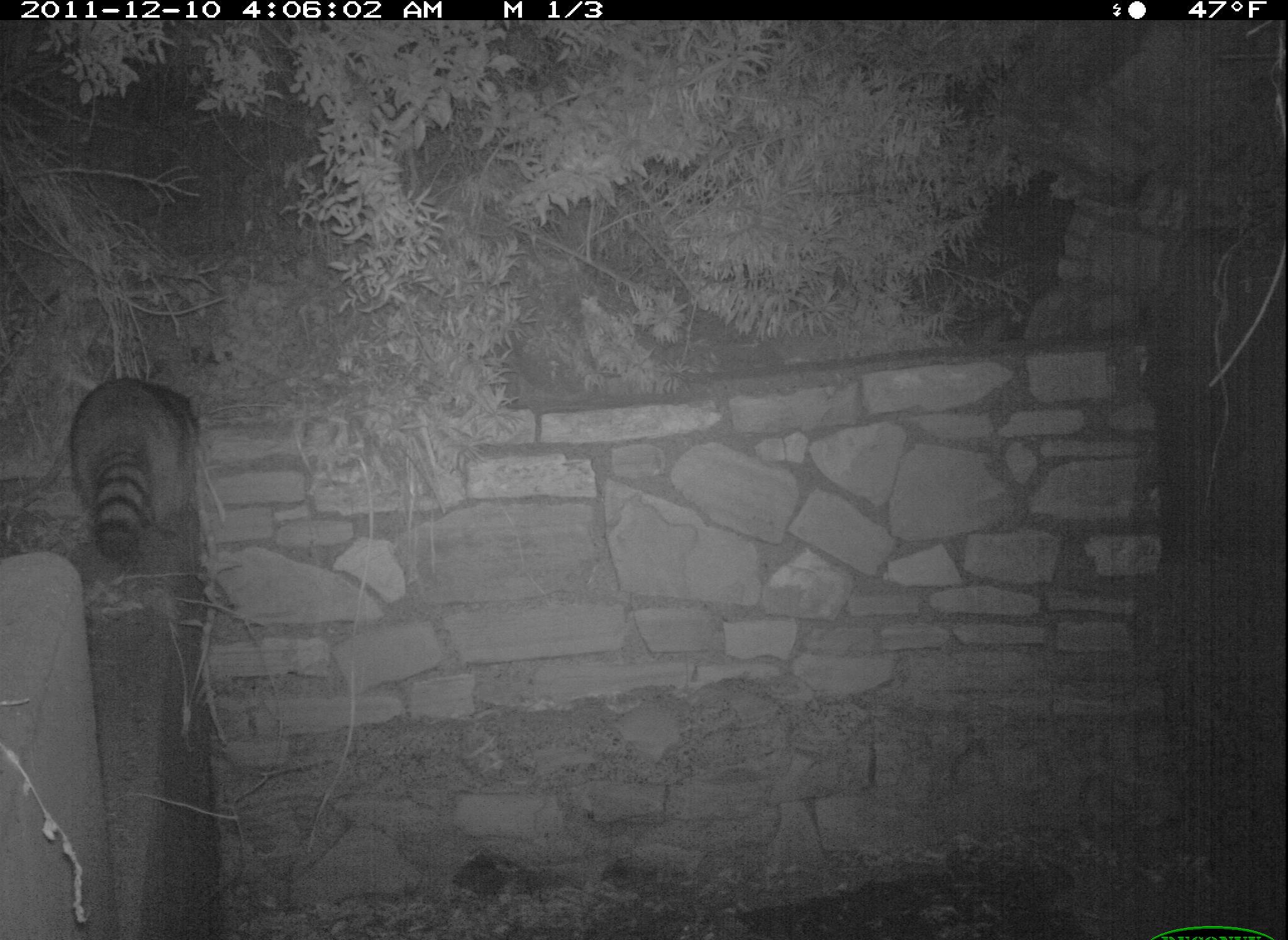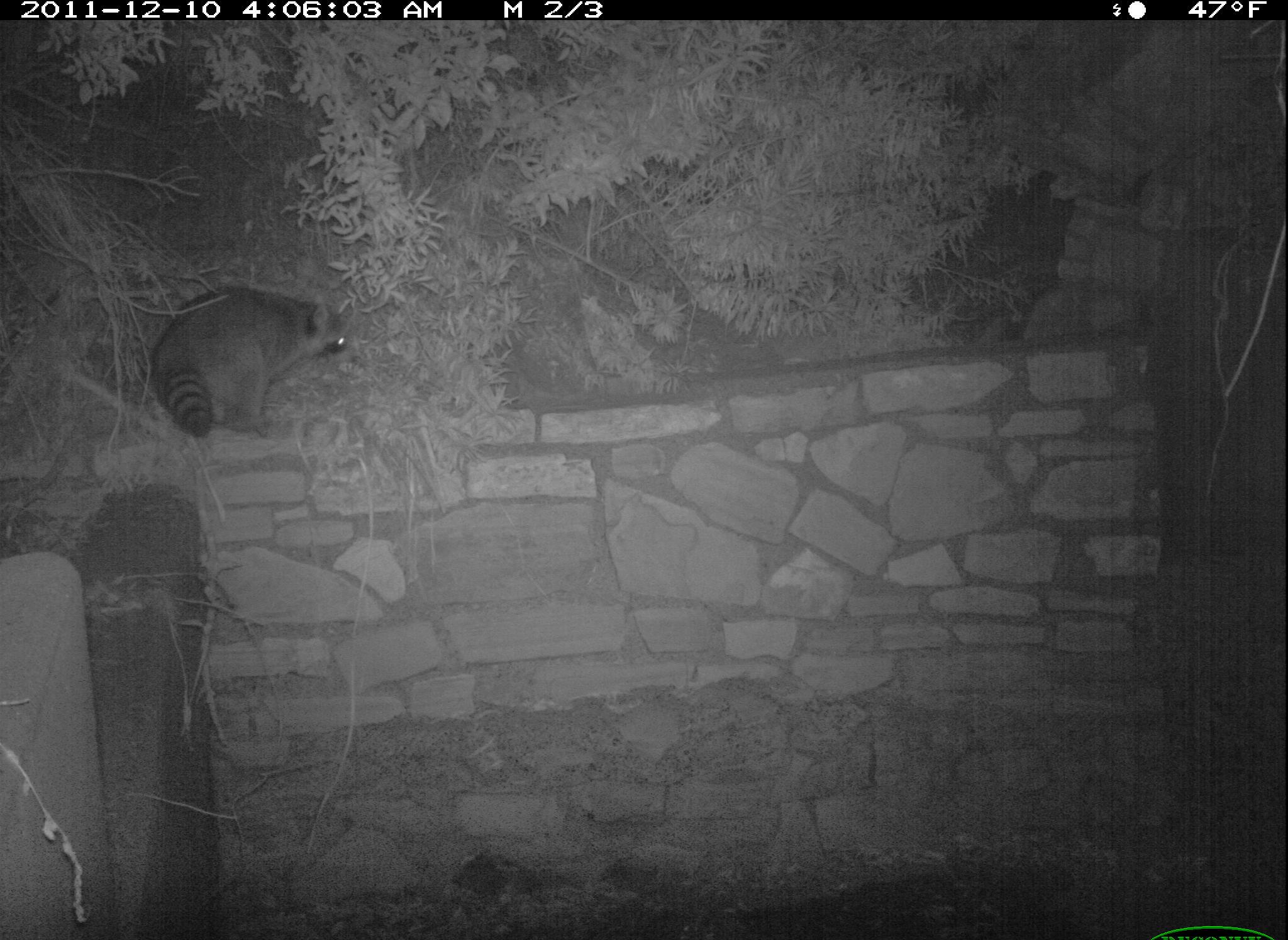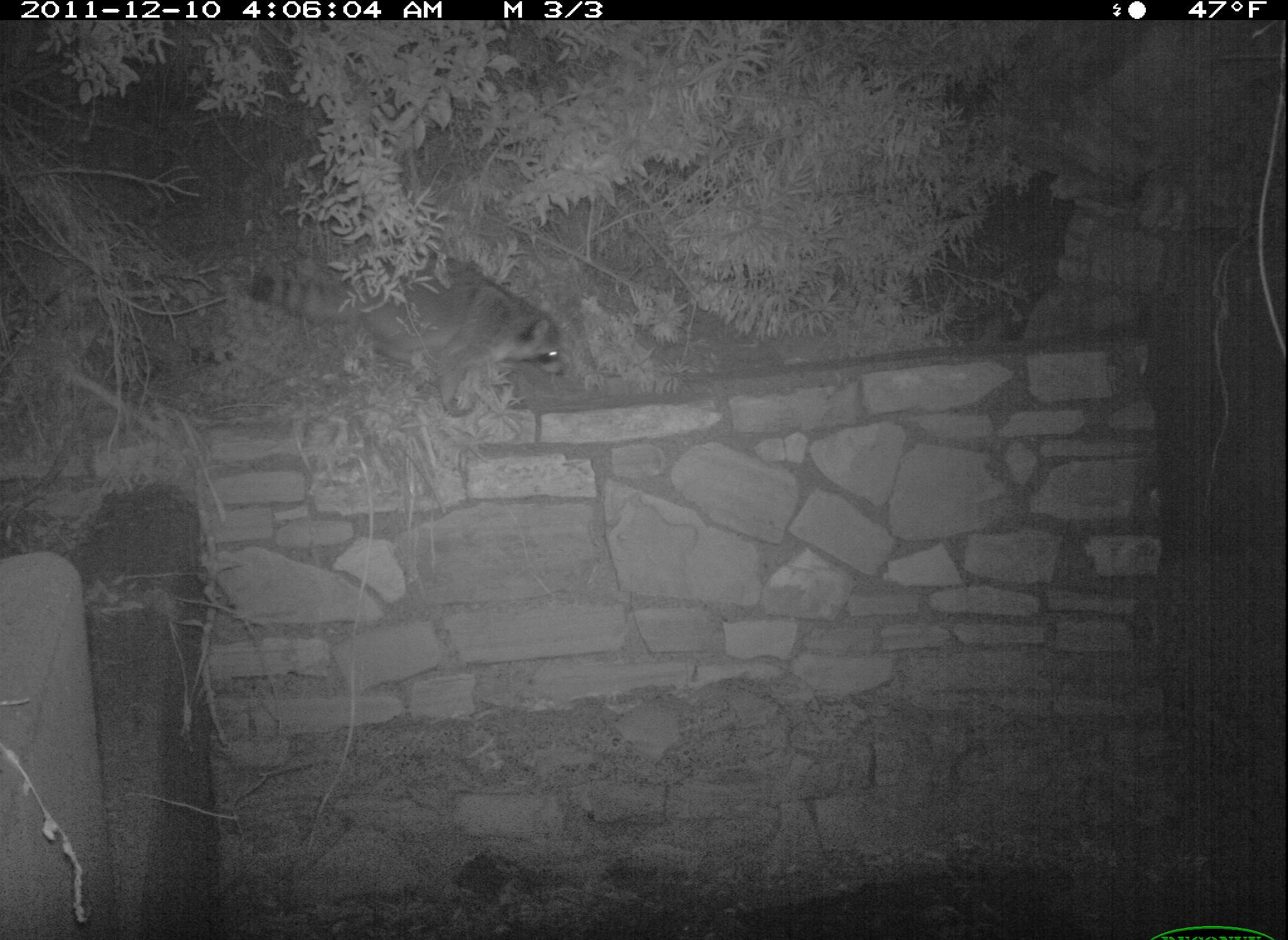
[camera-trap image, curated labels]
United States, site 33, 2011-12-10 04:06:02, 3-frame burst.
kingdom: Animalia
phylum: Chordata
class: Mammalia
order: Carnivora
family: Procyonidae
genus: Procyon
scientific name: Procyon lotor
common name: raccoon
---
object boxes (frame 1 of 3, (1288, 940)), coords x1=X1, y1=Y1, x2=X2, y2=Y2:
raccoon: x1=60, y1=367, x2=211, y2=569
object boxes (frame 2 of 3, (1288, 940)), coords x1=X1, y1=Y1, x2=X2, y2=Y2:
raccoon: x1=134, y1=273, x2=384, y2=450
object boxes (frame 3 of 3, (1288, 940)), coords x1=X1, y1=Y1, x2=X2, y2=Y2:
raccoon: x1=230, y1=234, x2=626, y2=430